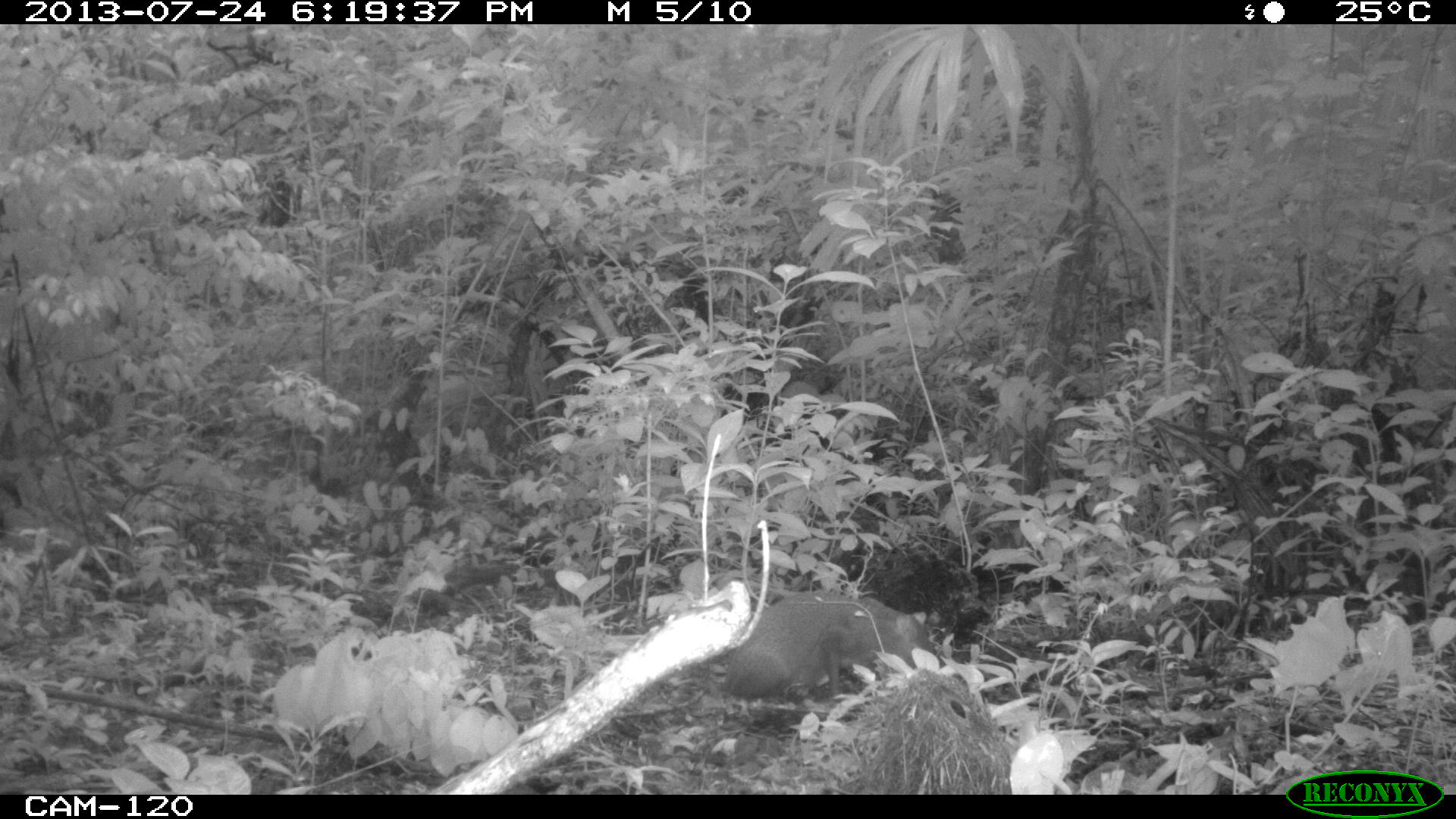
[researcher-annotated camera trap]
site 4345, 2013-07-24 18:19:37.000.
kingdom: Animalia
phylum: Chordata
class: Mammalia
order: Rodentia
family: Dasyproctidae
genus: Dasyprocta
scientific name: Dasyprocta punctata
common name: central american agouti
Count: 1.